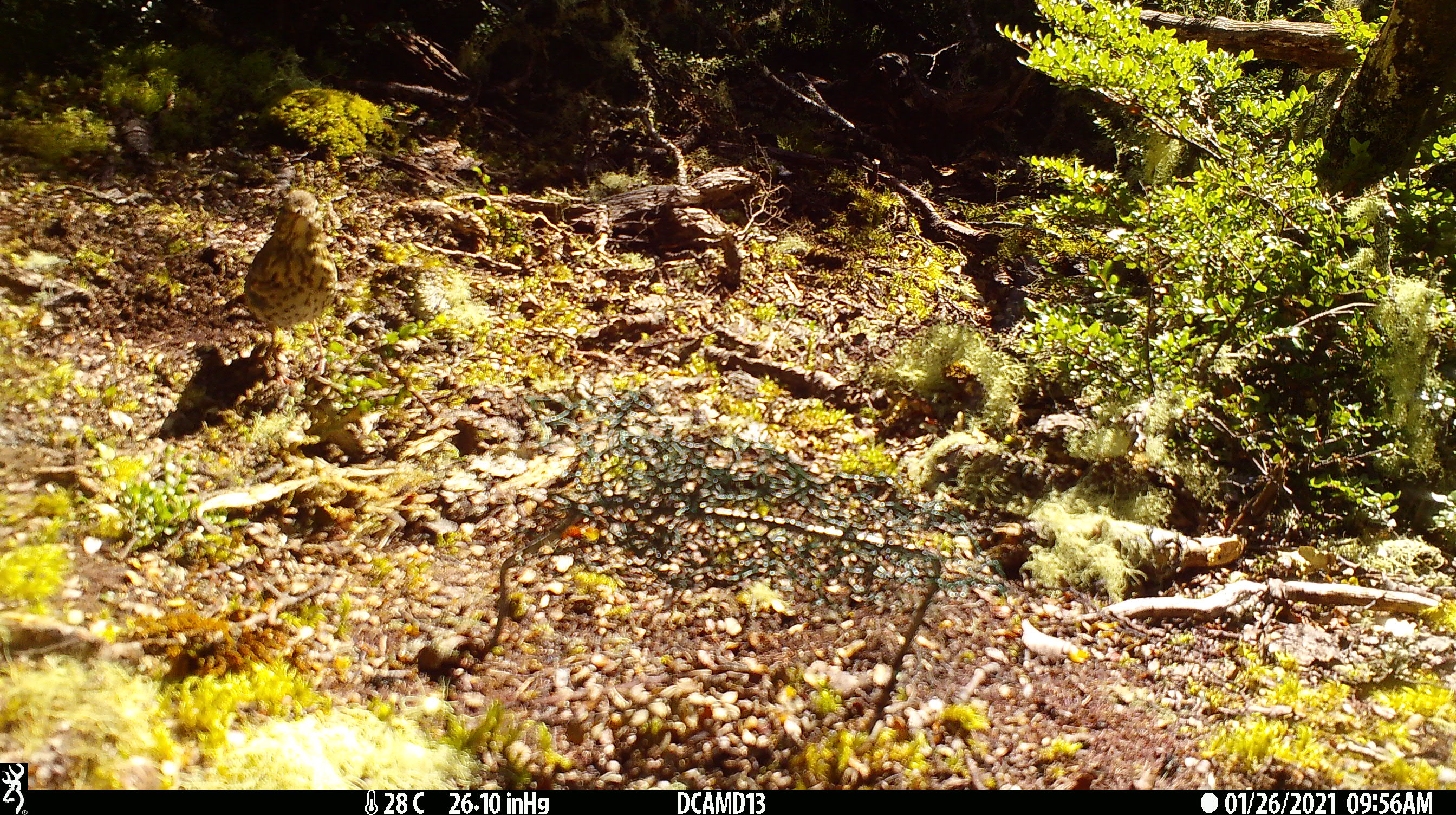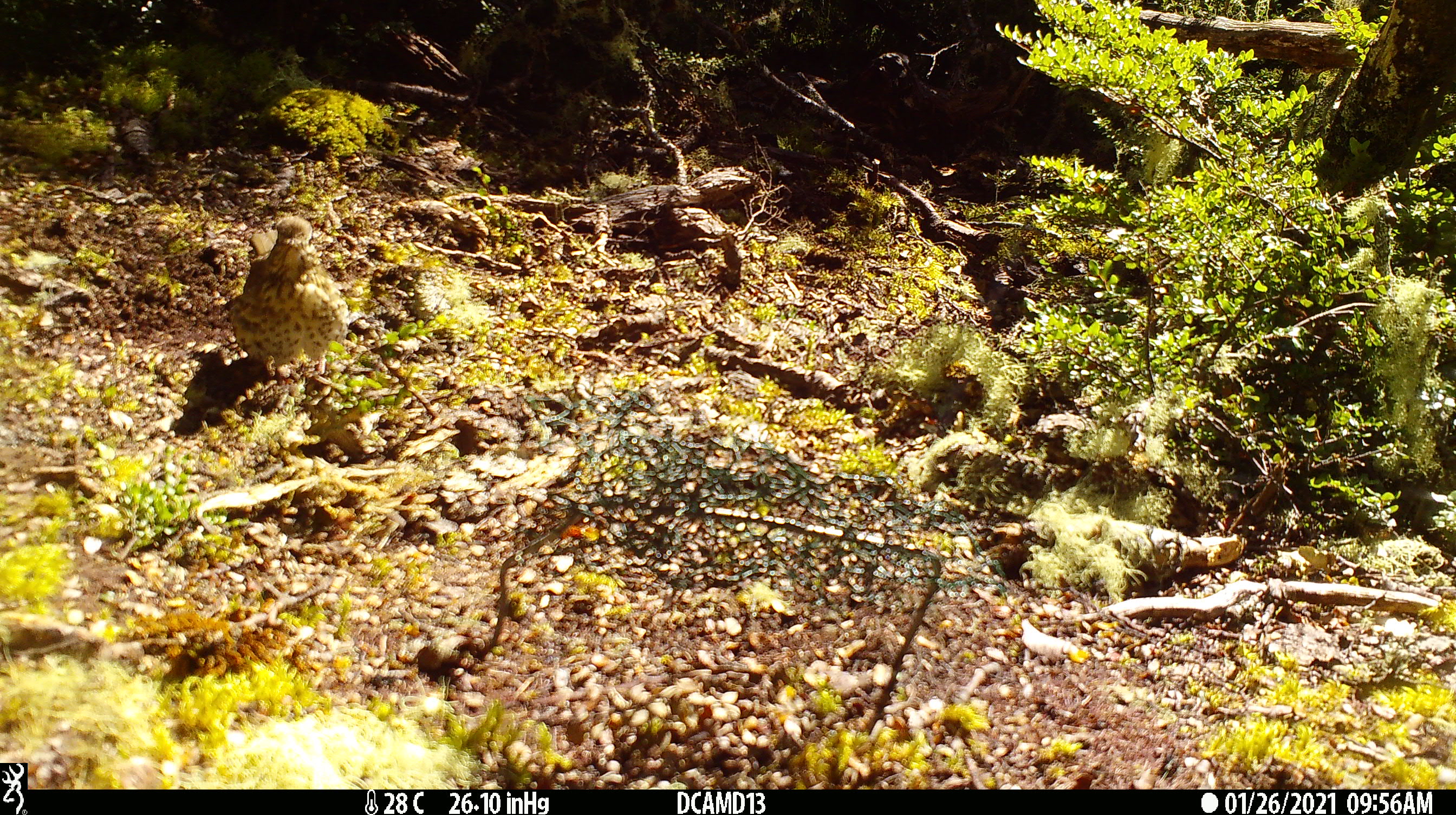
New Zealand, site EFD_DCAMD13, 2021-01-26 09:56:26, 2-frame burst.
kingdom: Animalia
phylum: Chordata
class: Aves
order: Passeriformes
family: Turdidae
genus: Turdus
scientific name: Turdus philomelos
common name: song thrush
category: thrush